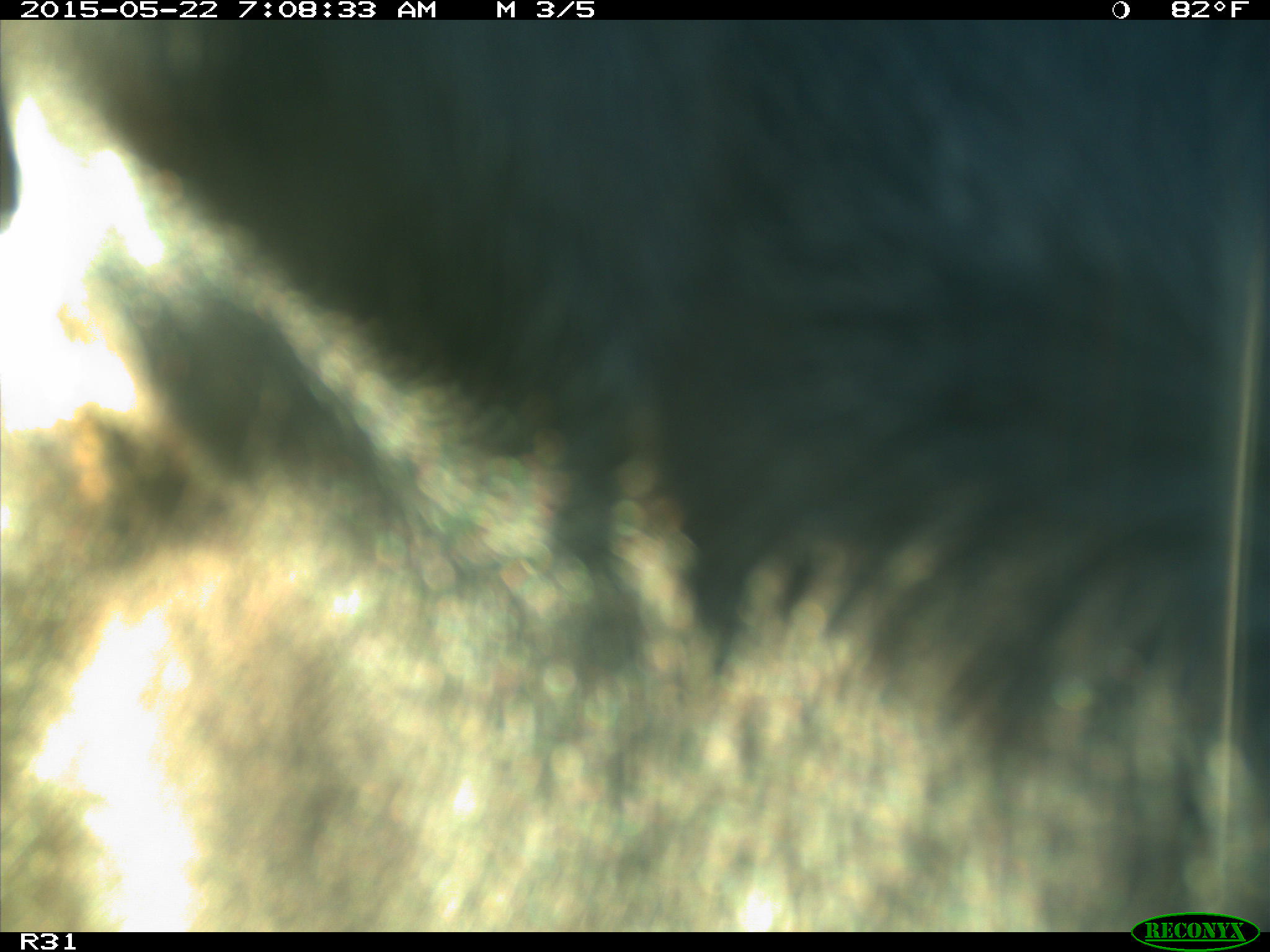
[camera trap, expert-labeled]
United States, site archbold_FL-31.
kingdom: Animalia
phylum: Chordata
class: Mammalia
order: Artiodactyla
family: Bovidae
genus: Bos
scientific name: Bos taurus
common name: domestic cow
Bos taurus (domestic cow).